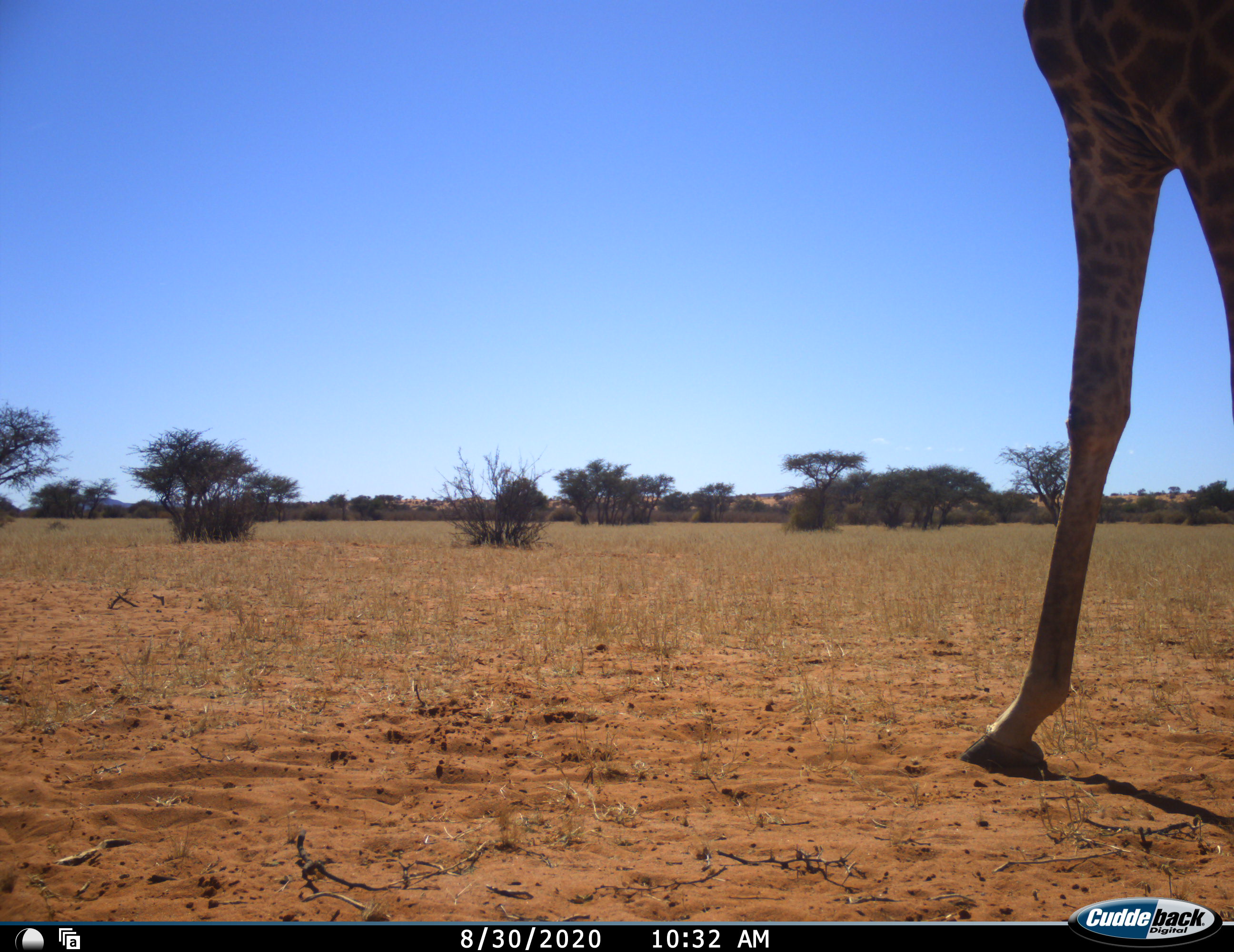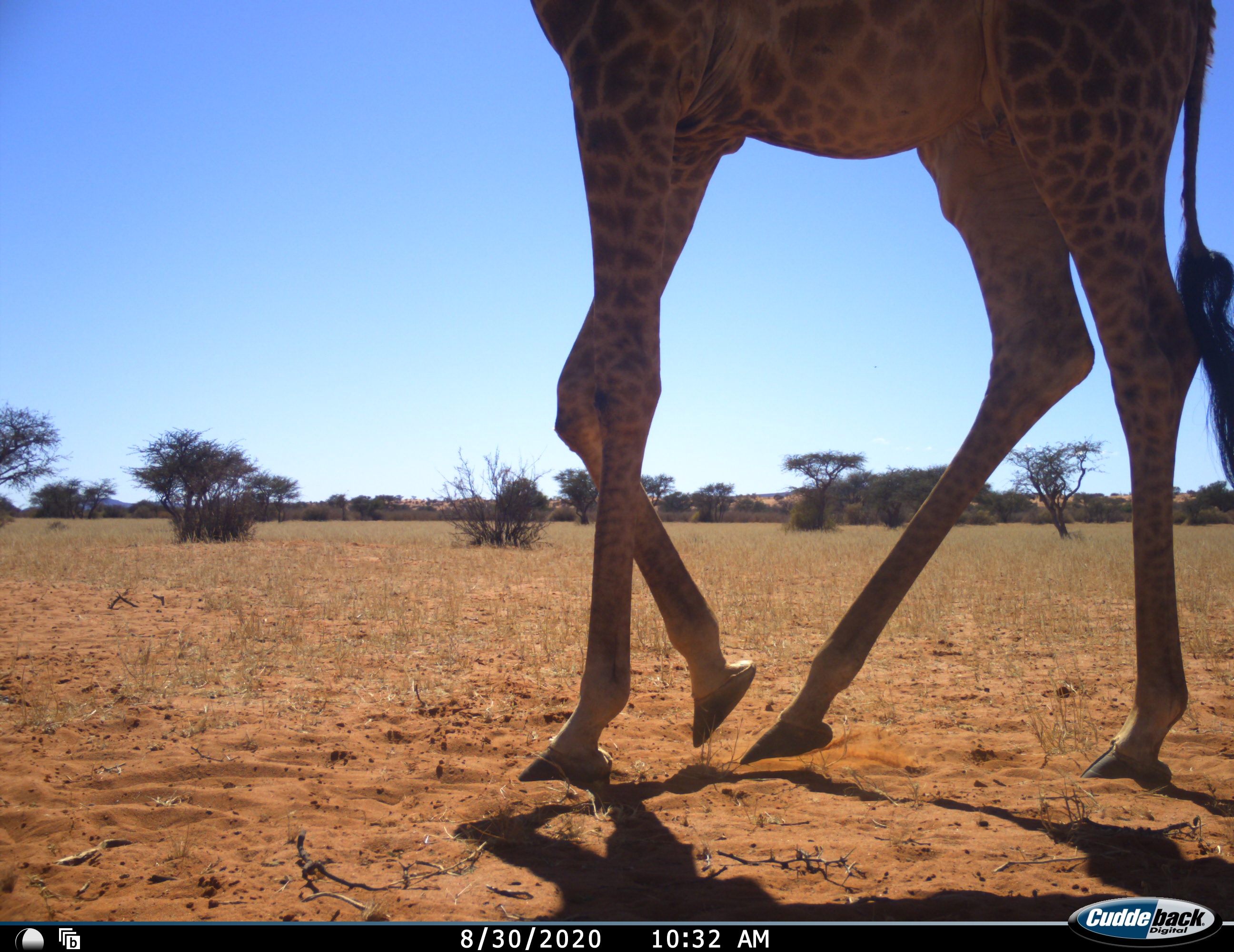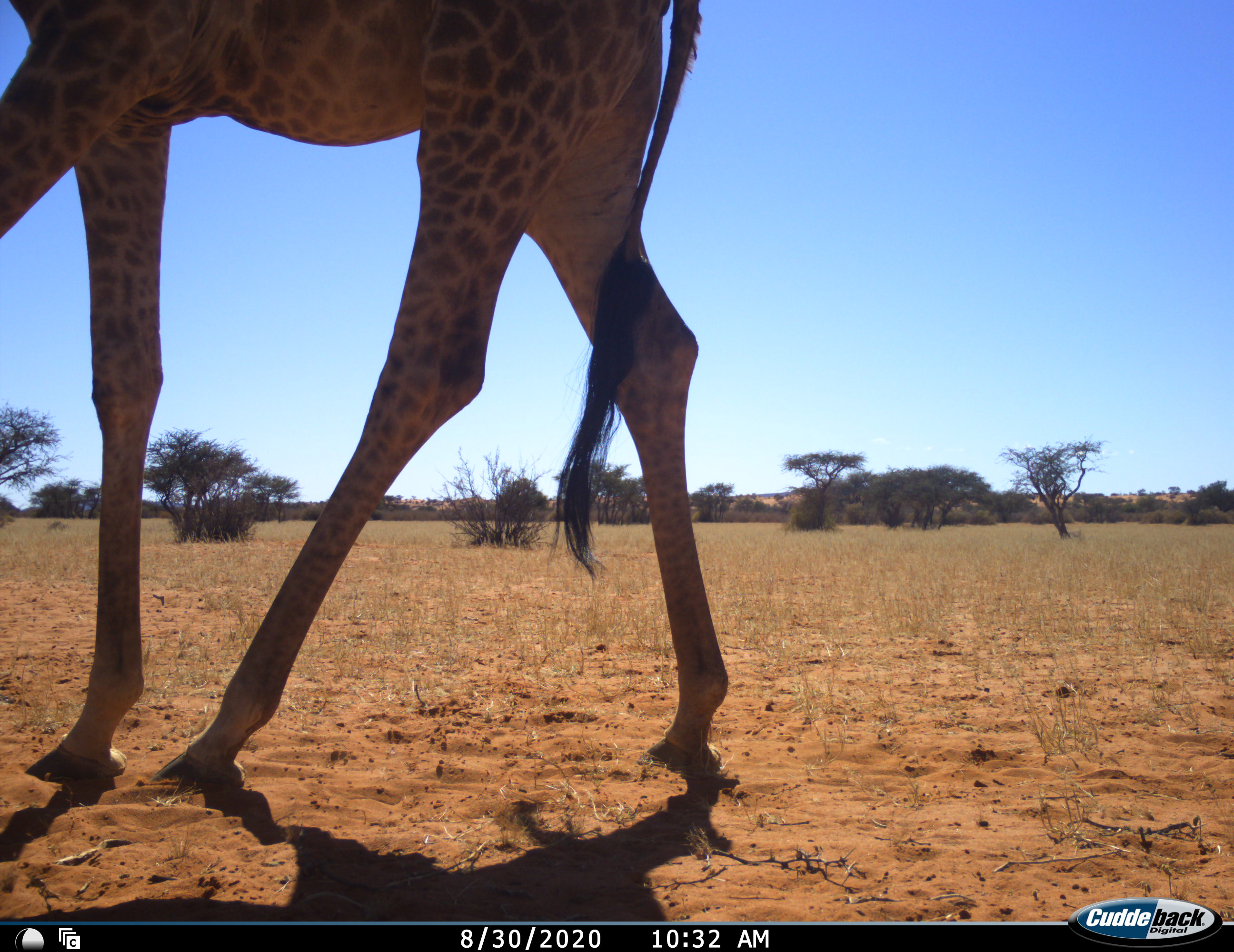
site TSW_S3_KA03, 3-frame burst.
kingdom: Animalia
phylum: Chordata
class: Mammalia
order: Artiodactyla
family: Giraffidae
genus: Giraffa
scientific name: Giraffa camelopardalis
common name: giraffe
Giraffe (Giraffa camelopardalis), count 1. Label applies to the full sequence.